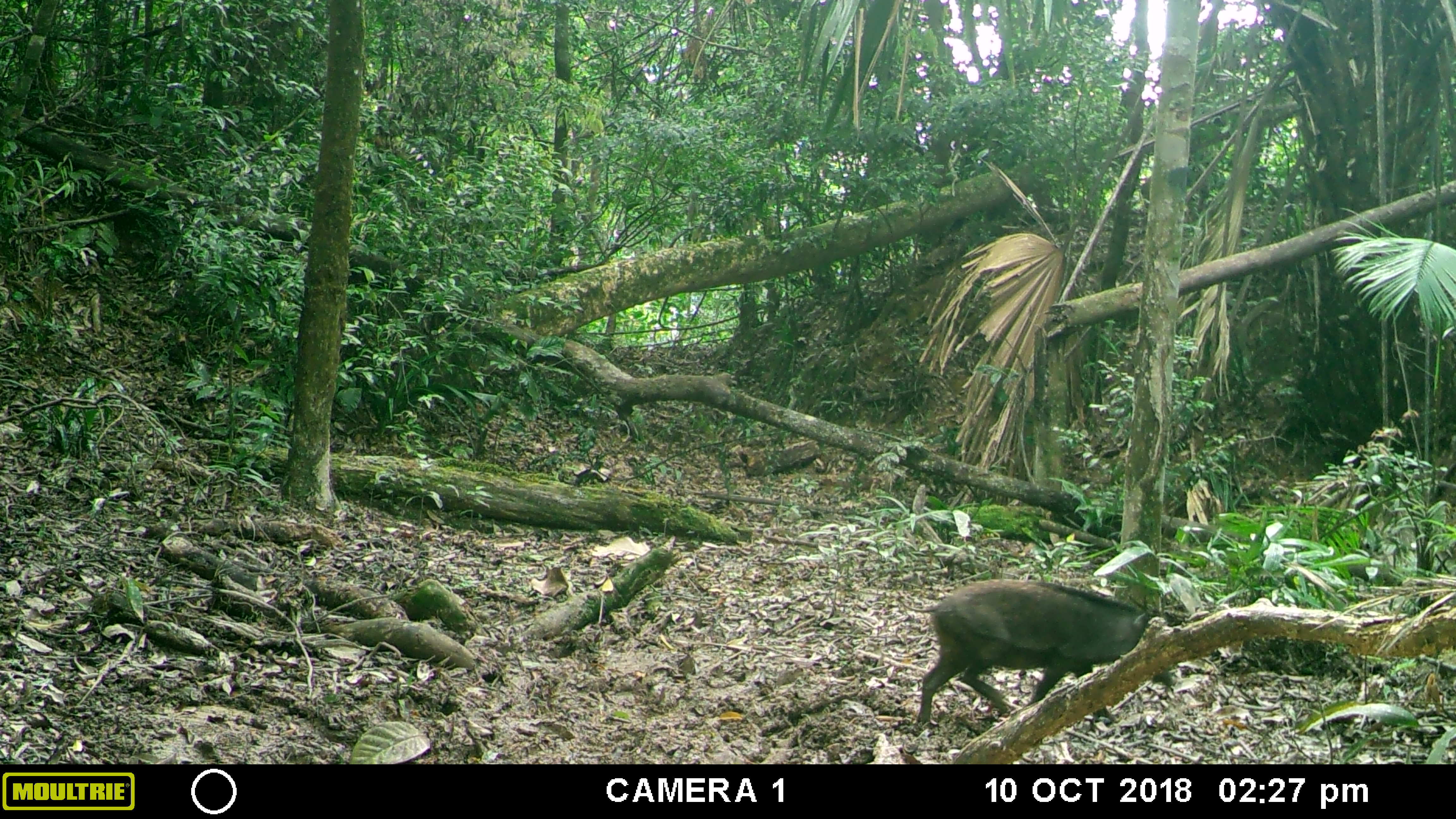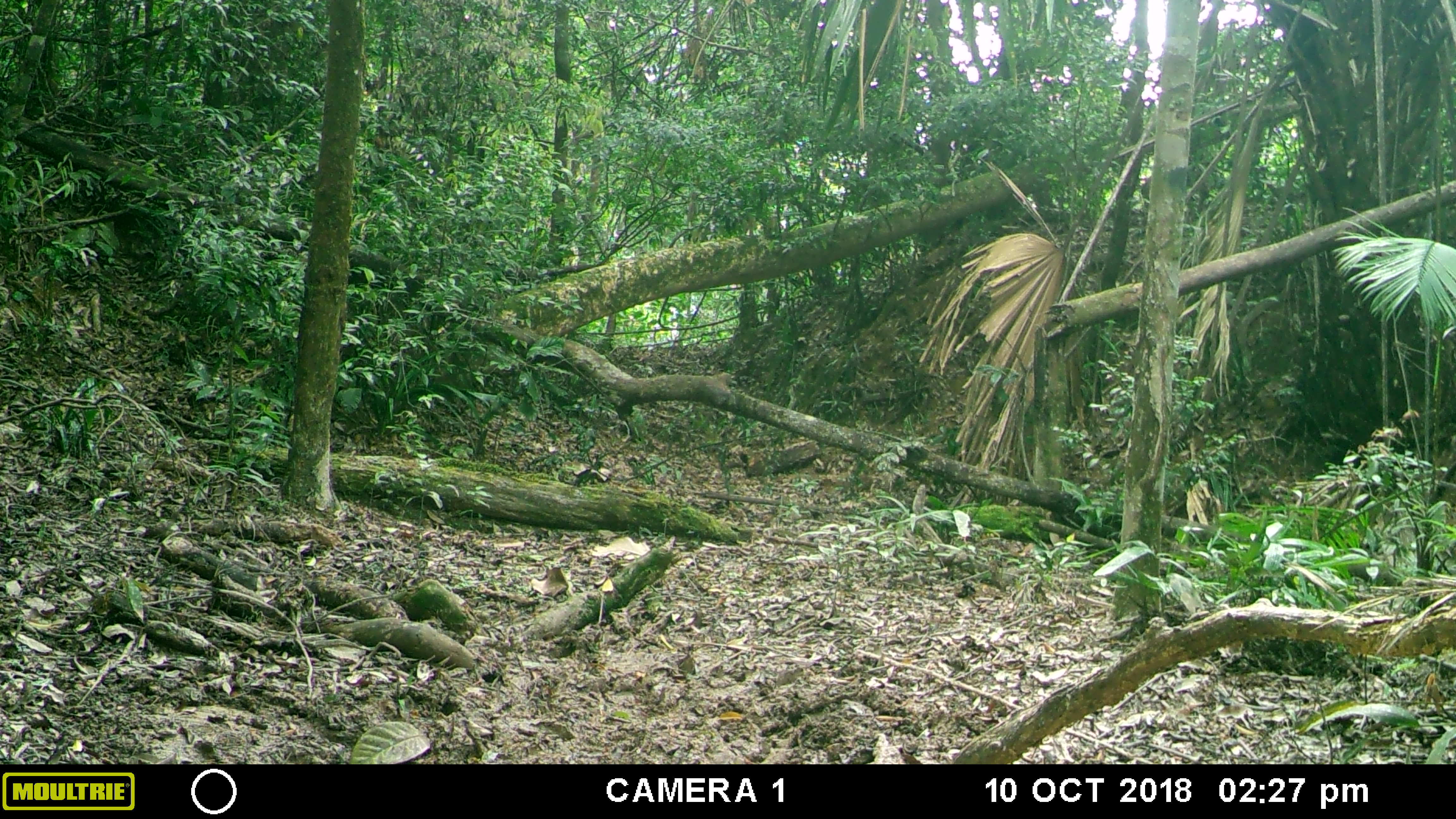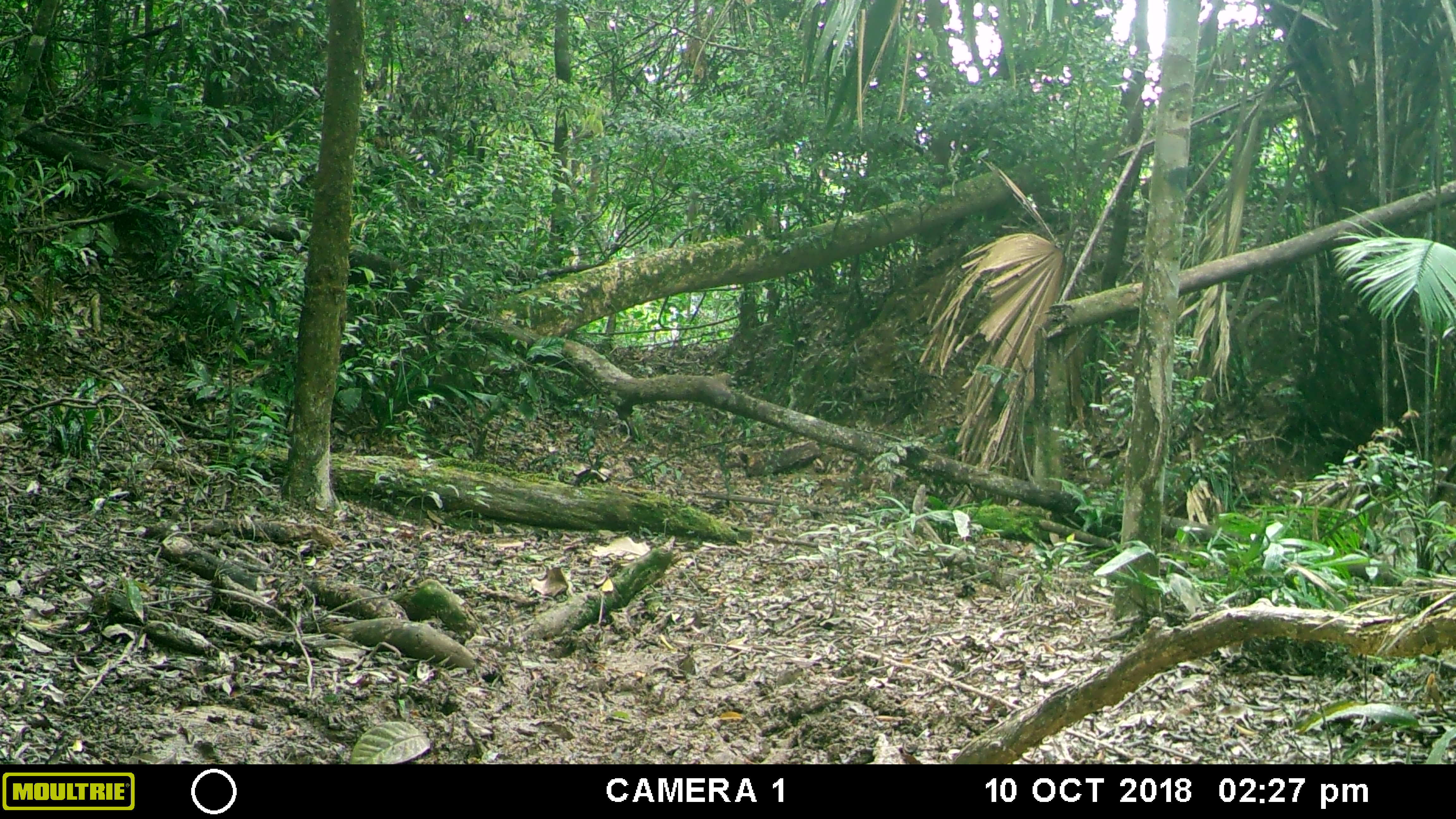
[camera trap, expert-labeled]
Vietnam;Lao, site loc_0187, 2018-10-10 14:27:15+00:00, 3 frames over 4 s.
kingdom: Animalia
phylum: Chordata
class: Mammalia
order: Artiodactyla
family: Suidae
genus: Sus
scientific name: Sus scrofa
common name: eurasian wild pig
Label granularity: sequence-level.